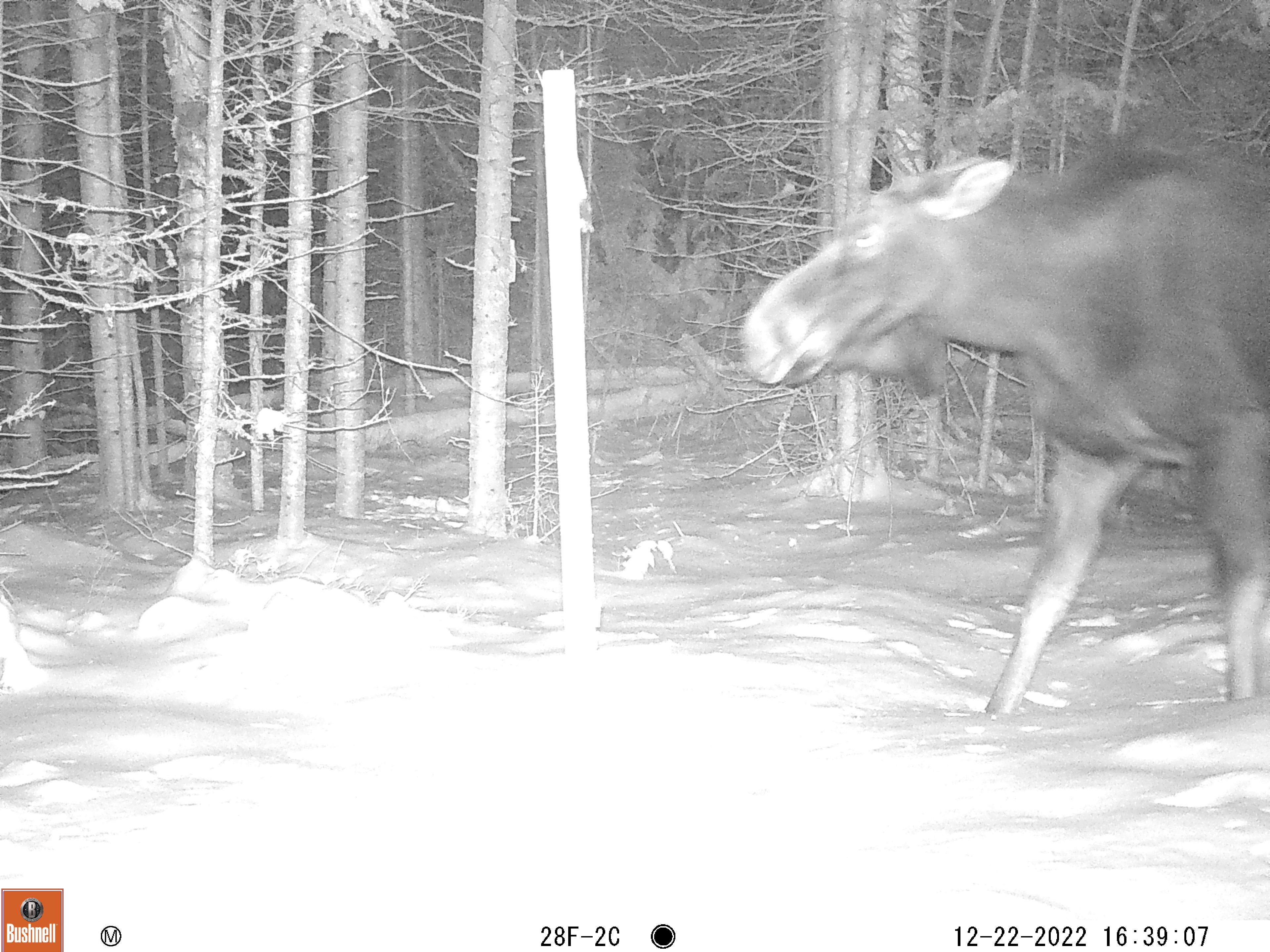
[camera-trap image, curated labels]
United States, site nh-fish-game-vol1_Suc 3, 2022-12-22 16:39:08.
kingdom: Animalia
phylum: Chordata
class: Mammalia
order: Artiodactyla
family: Cervidae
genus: Alces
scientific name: Alces alces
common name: moose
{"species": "moose (Alces alces)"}